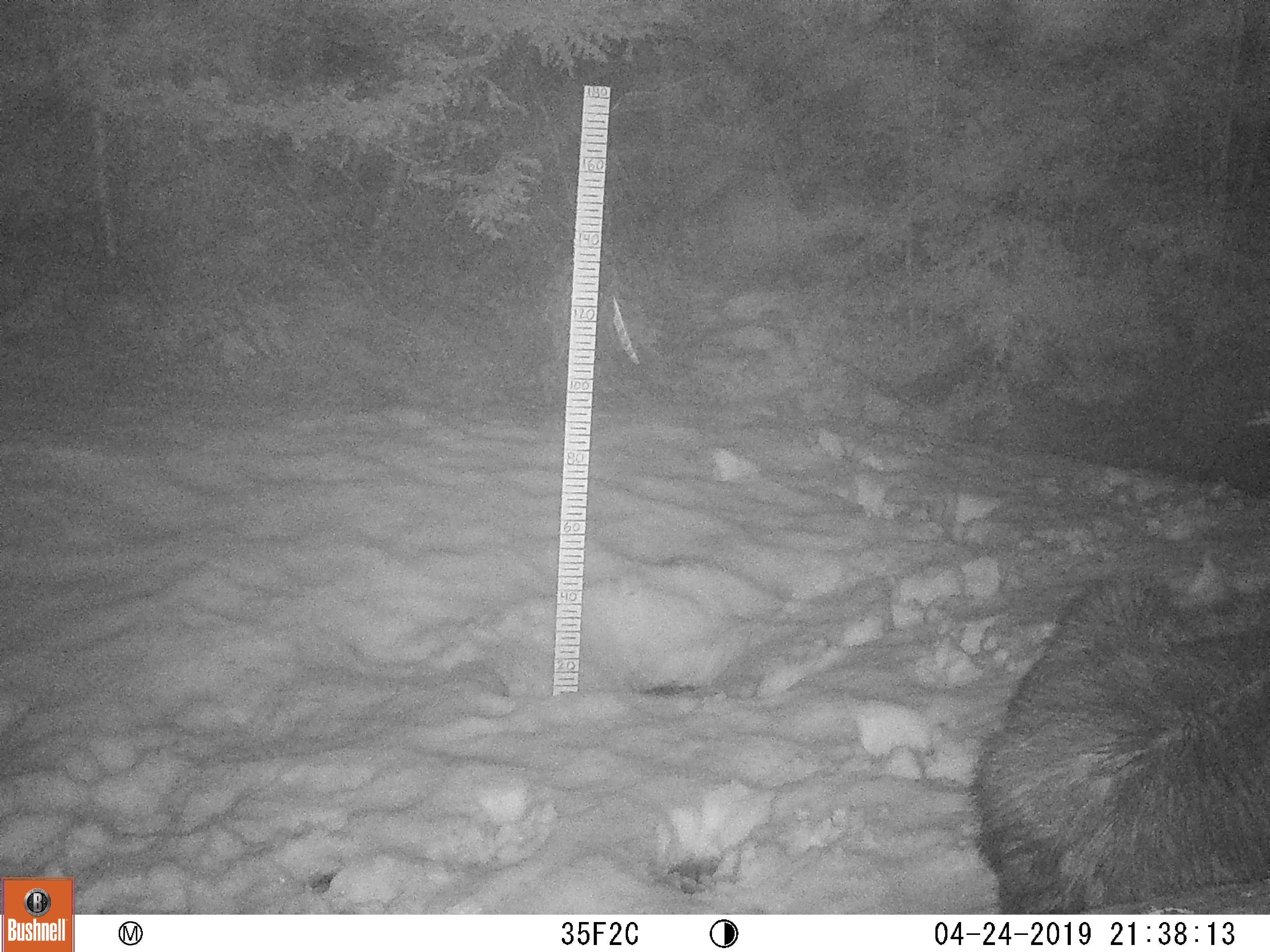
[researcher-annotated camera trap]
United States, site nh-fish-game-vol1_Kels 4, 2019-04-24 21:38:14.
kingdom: Animalia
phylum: Chordata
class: Mammalia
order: Artiodactyla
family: Cervidae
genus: Alces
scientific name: Alces alces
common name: moose